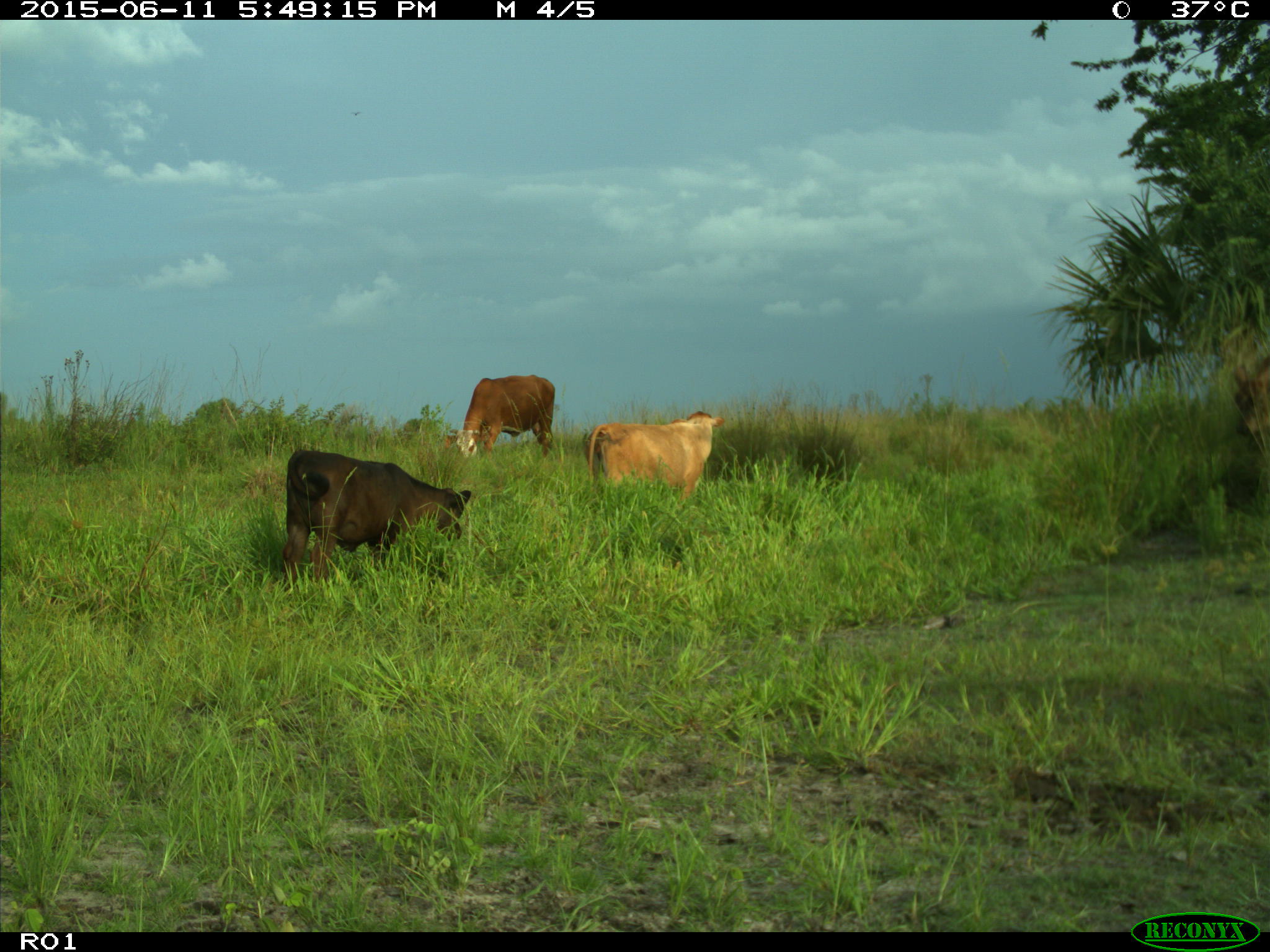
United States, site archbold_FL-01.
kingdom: Animalia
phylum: Chordata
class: Mammalia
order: Artiodactyla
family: Bovidae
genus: Bos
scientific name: Bos taurus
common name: domestic cow